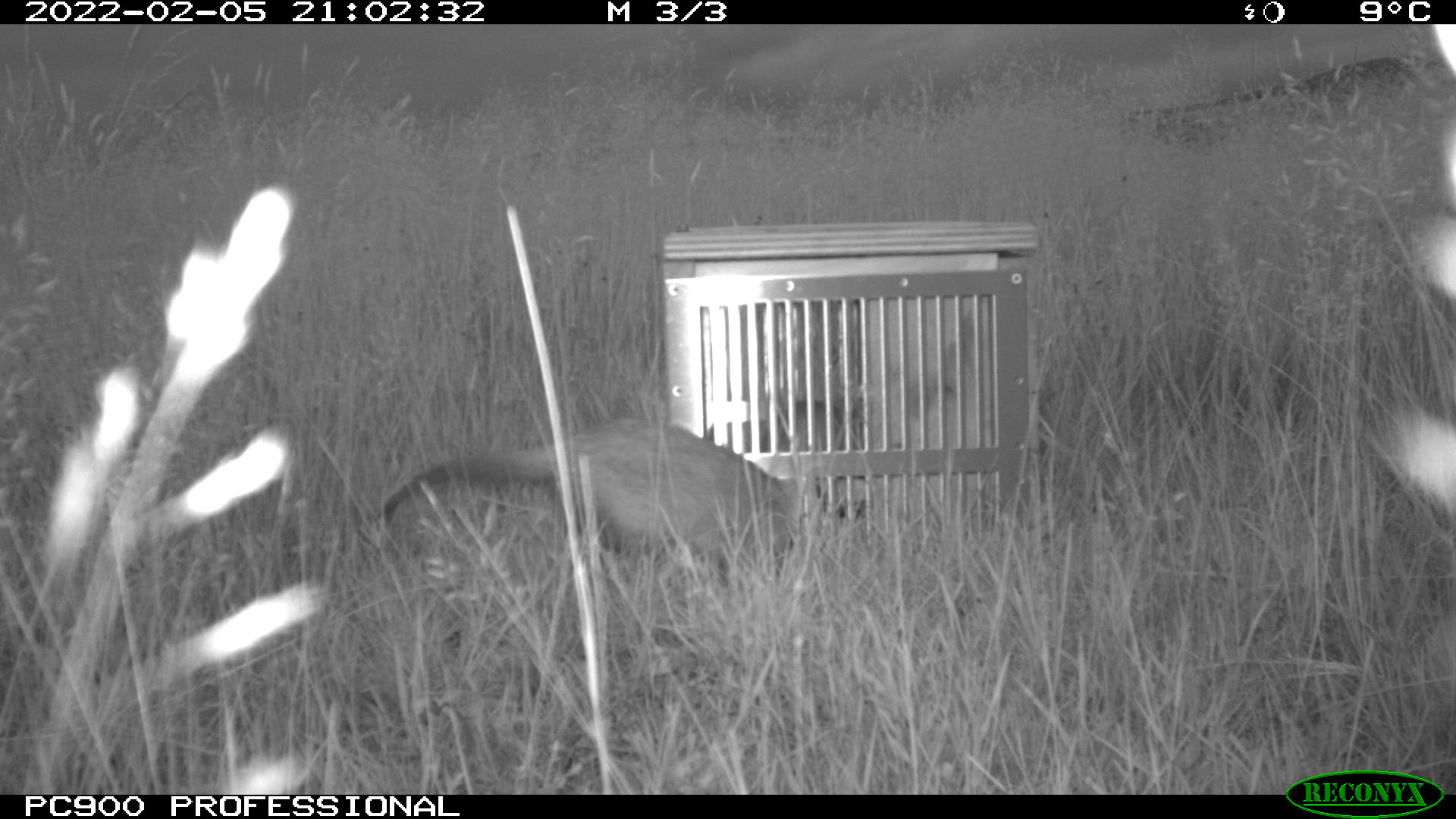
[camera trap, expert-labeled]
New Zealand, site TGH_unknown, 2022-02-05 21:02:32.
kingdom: Animalia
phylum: Chordata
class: Mammalia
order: Carnivora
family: Mustelidae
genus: Mustela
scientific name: Mustela furo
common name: ferret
Ferret (Mustela furo).